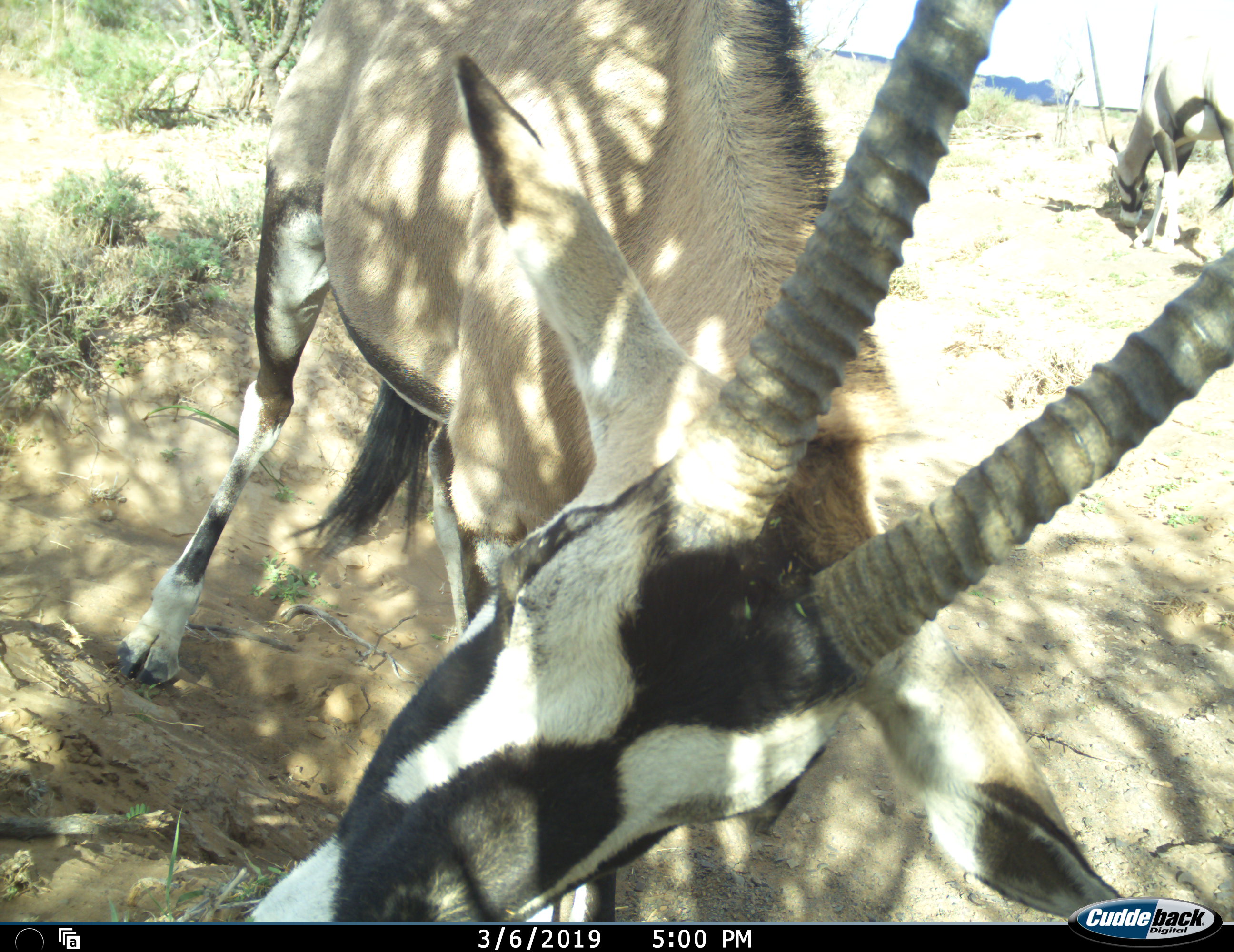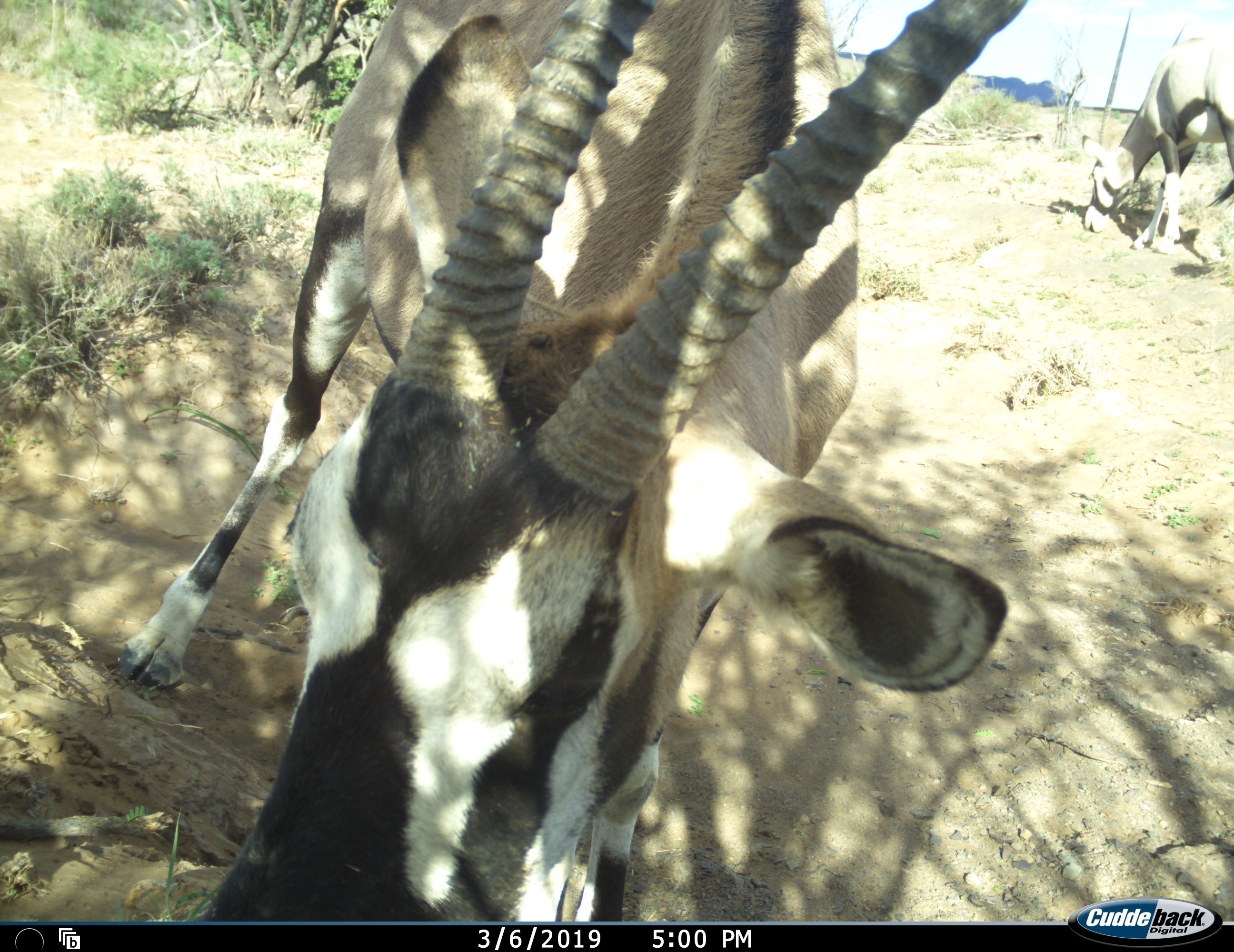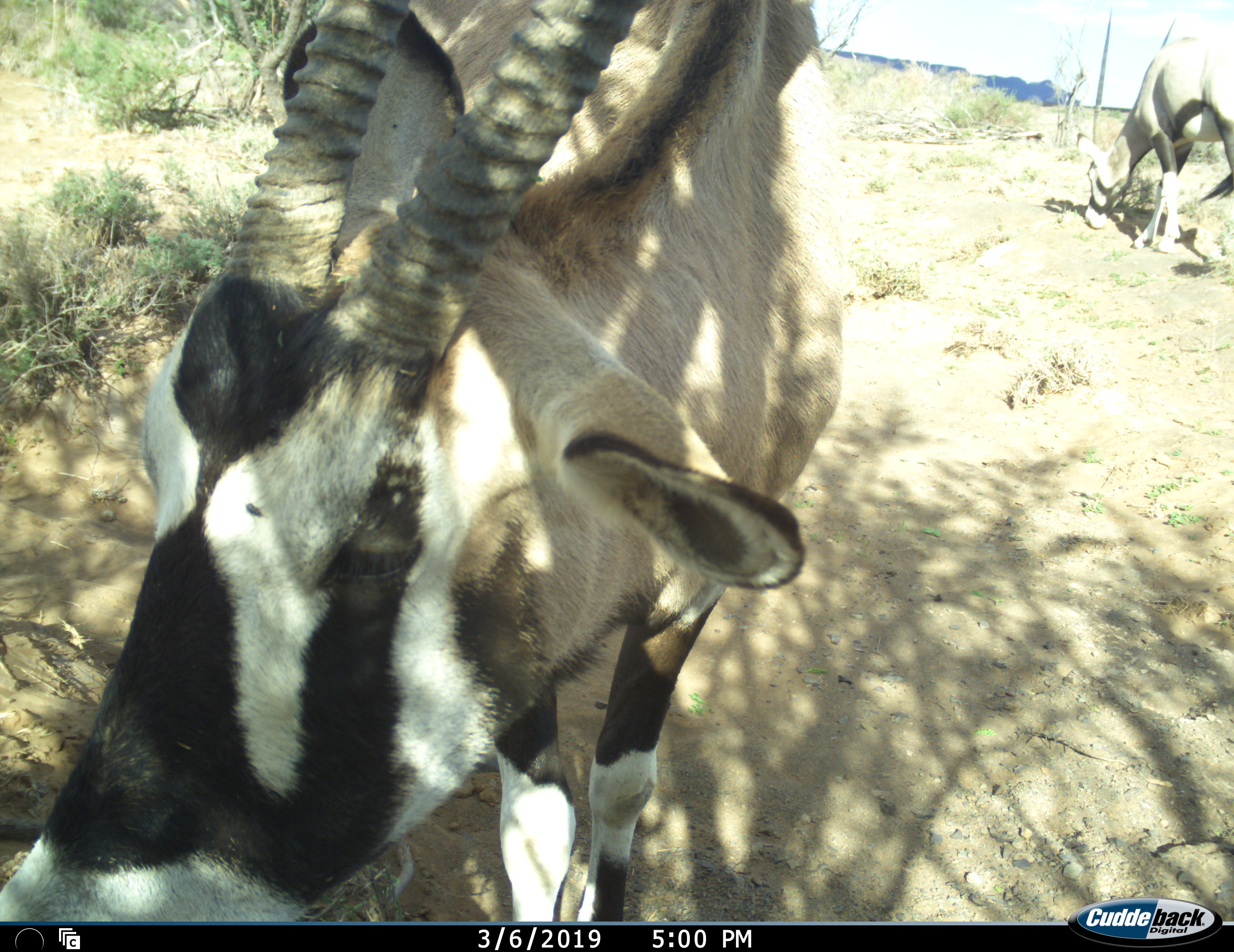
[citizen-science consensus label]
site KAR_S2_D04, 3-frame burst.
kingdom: Animalia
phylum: Chordata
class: Mammalia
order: Artiodactyla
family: Bovidae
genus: Oryx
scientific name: Oryx gazella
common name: gemsbok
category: oryx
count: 2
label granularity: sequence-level